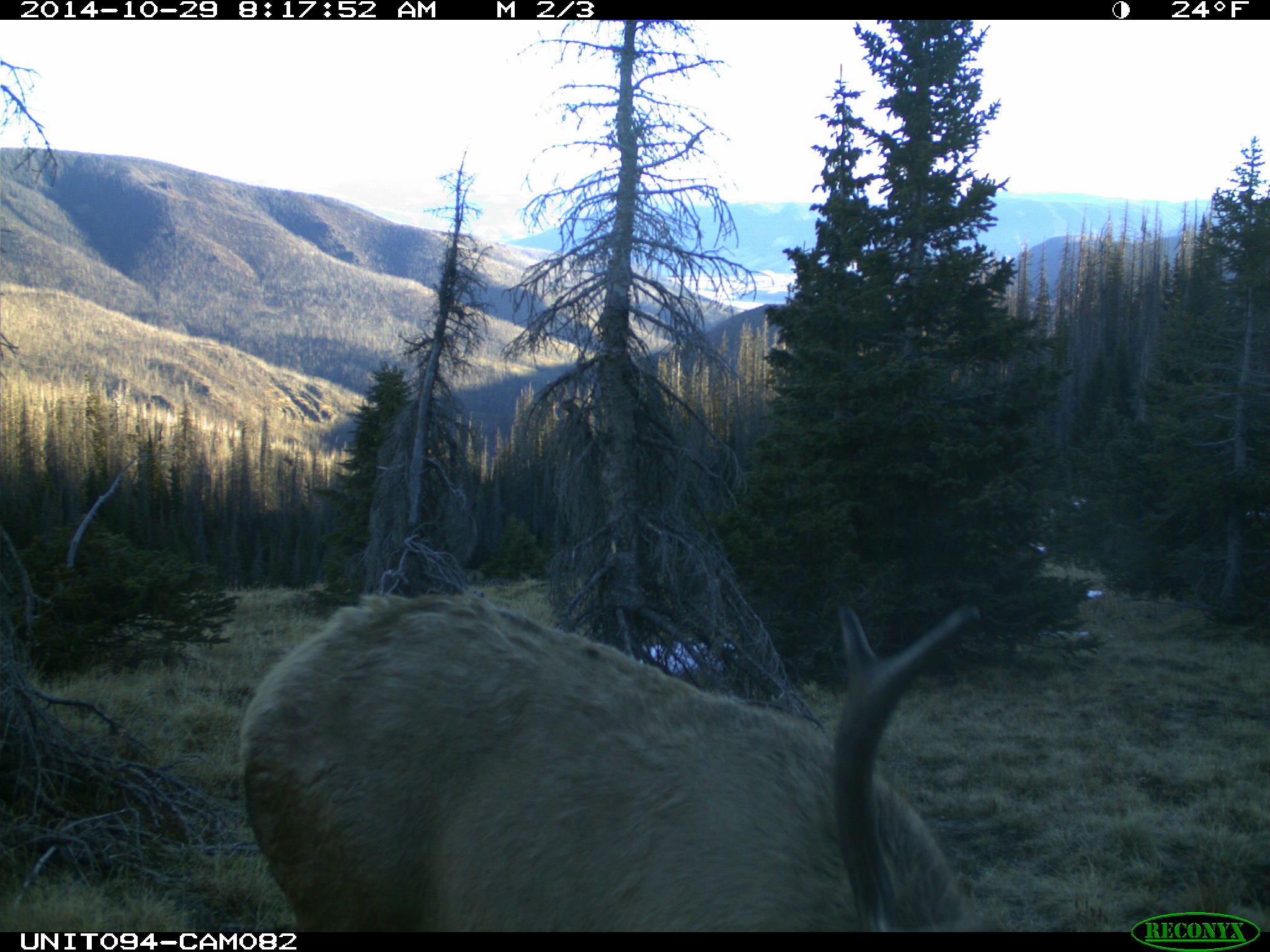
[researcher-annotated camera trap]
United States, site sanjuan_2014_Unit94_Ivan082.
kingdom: Animalia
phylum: Chordata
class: Mammalia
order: Artiodactyla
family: Cervidae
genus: Cervus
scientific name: Cervus elaphus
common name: red deer